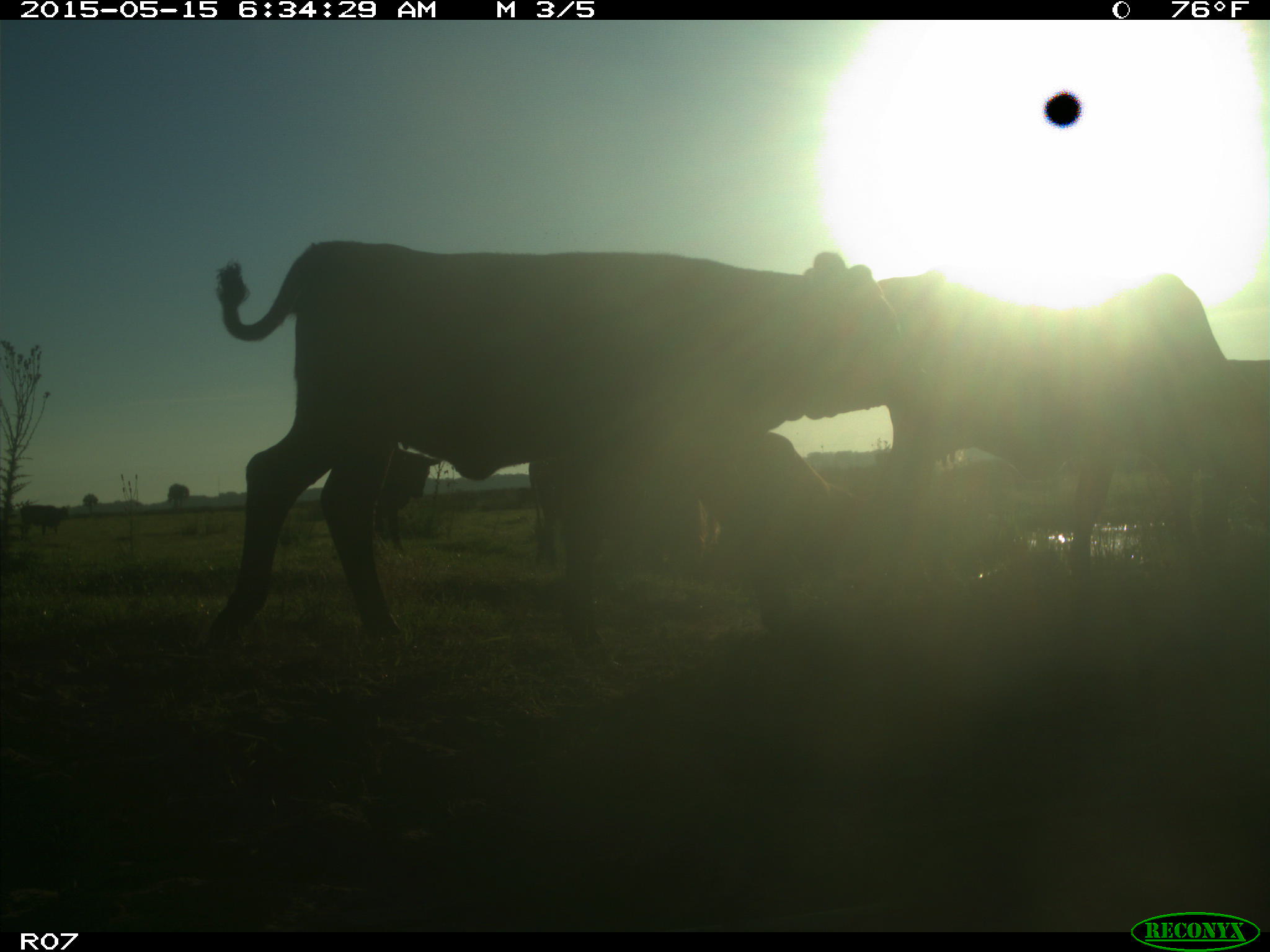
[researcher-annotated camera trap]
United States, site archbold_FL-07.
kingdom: Animalia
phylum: Chordata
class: Mammalia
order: Artiodactyla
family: Bovidae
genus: Bos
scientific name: Bos taurus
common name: domestic cow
Bos taurus (domestic cow).